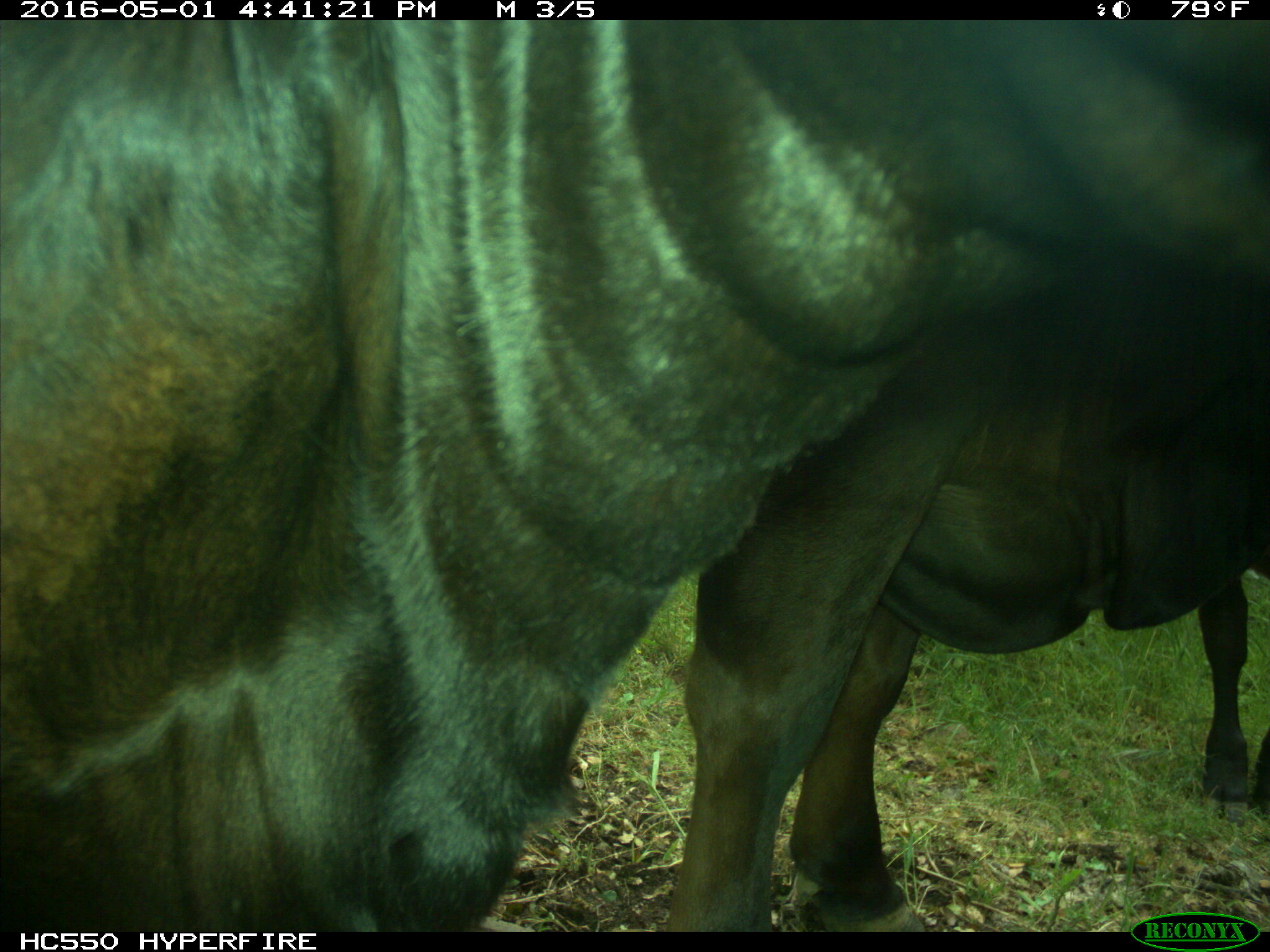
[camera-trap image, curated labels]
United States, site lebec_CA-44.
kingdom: Animalia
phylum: Chordata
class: Mammalia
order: Artiodactyla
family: Bovidae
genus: Bos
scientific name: Bos taurus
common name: domestic cow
Bos taurus (domestic cow).